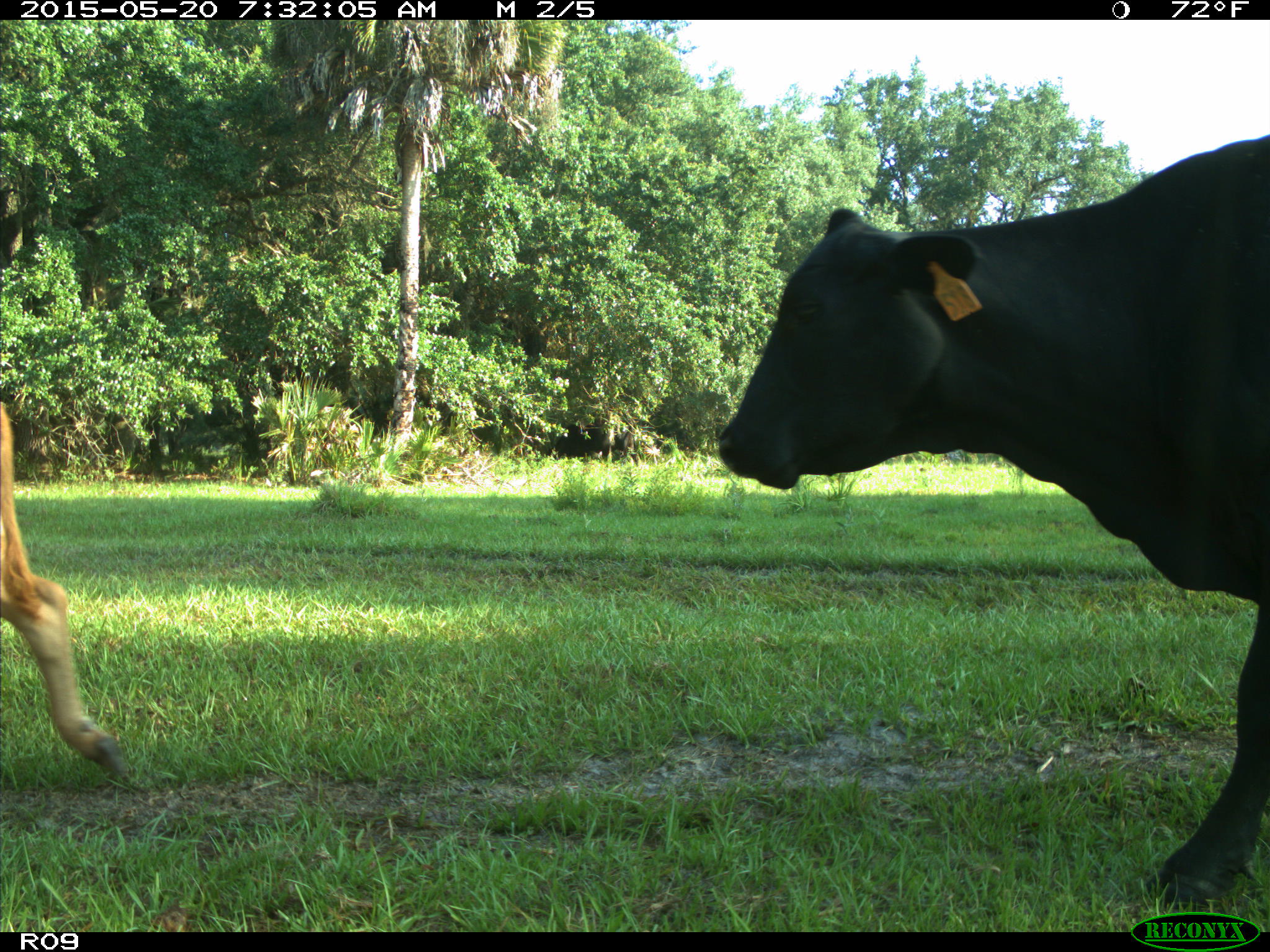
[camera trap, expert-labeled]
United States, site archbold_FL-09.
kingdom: Animalia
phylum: Chordata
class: Mammalia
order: Artiodactyla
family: Bovidae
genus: Bos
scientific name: Bos taurus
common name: domestic cow